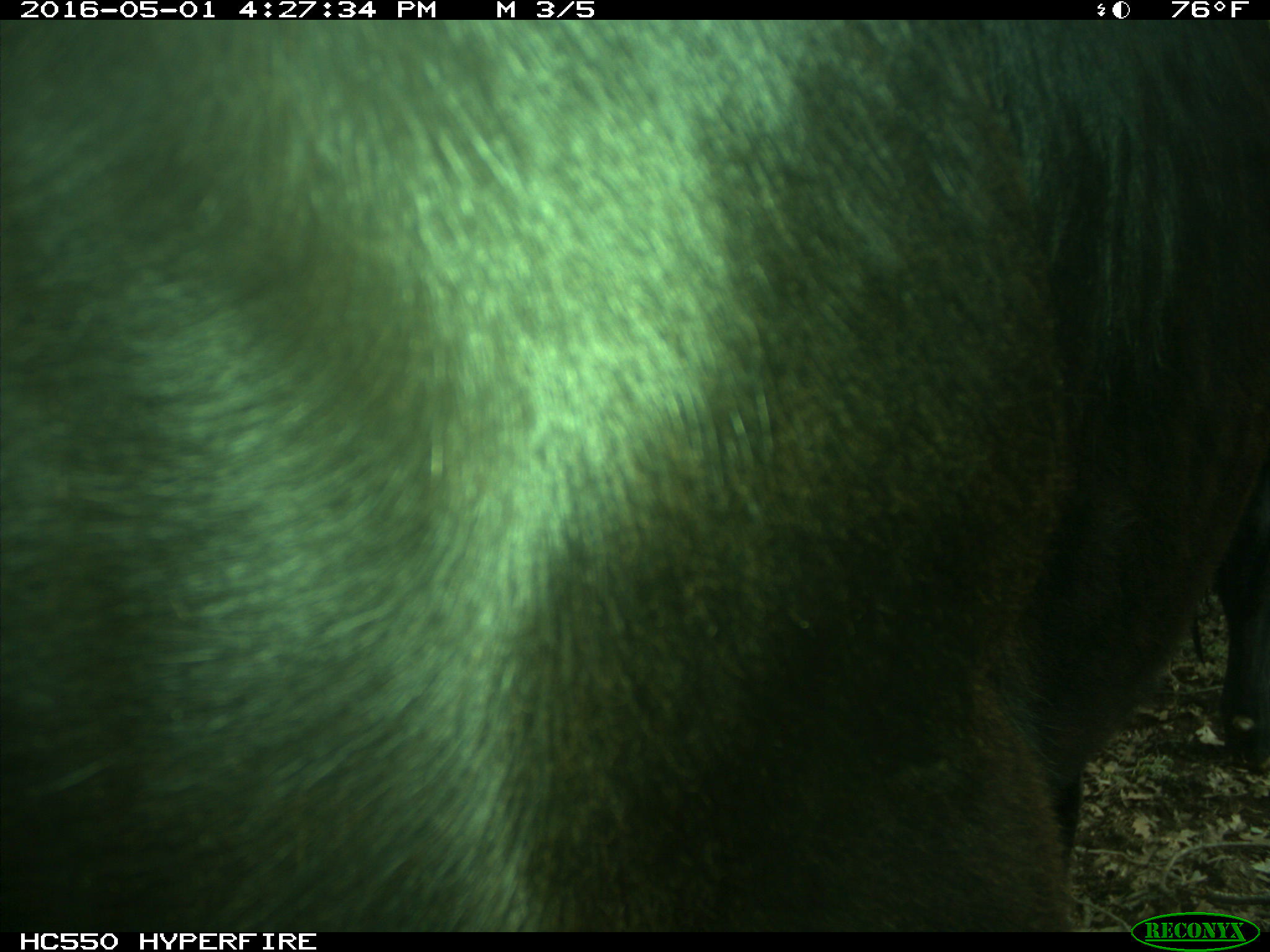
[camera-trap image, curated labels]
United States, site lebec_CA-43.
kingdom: Animalia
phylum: Chordata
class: Mammalia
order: Artiodactyla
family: Bovidae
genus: Bos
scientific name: Bos taurus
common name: domestic cow